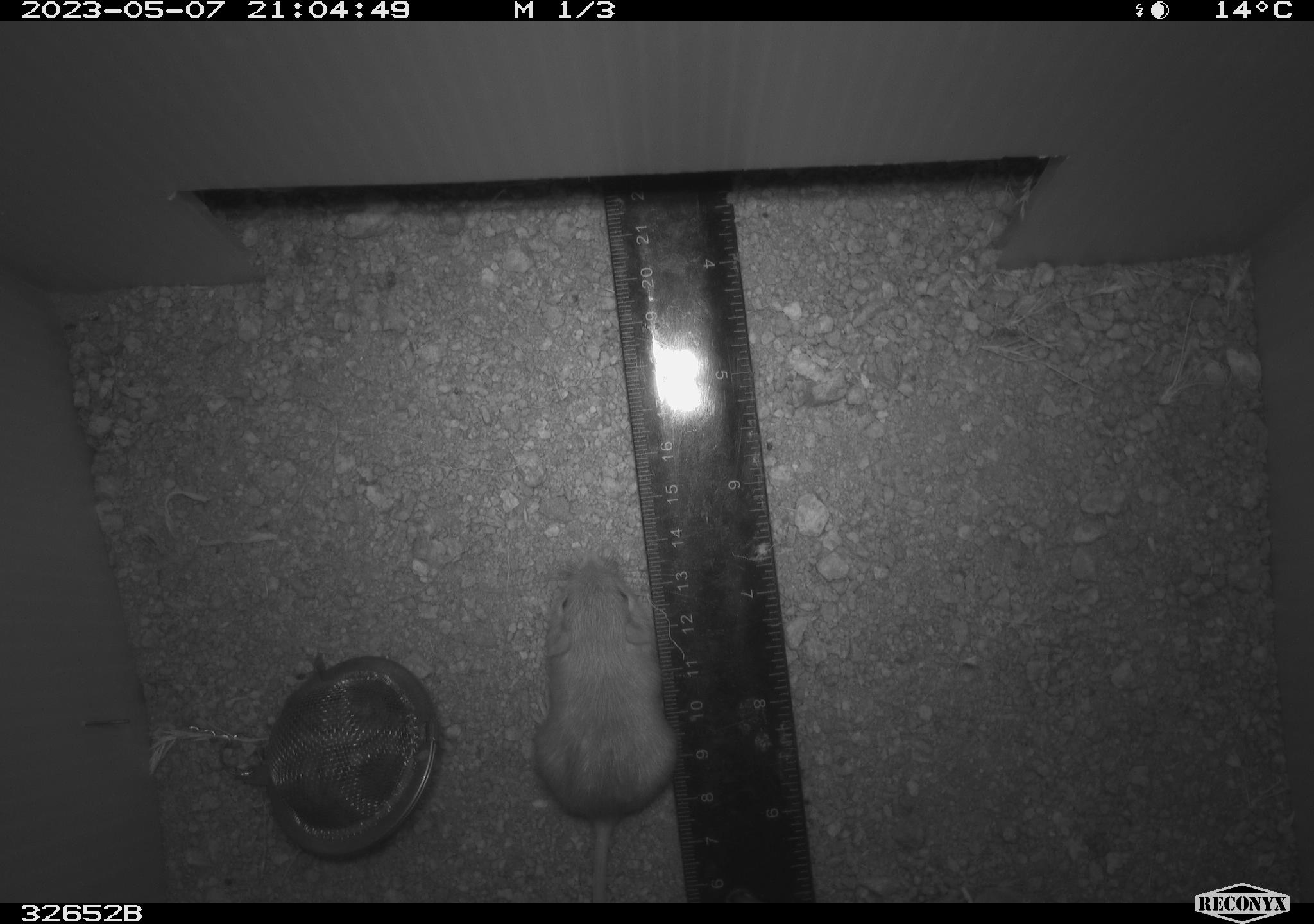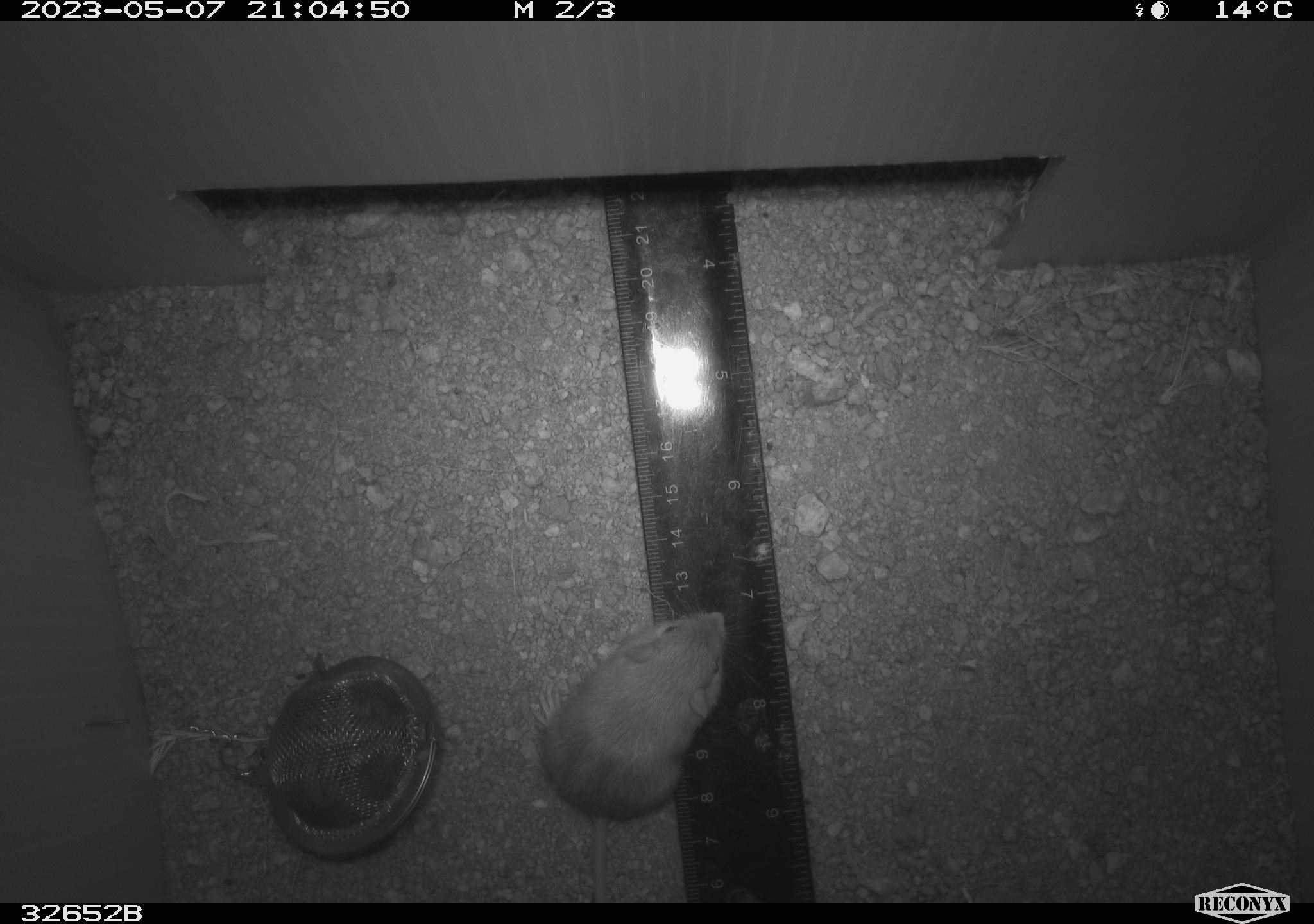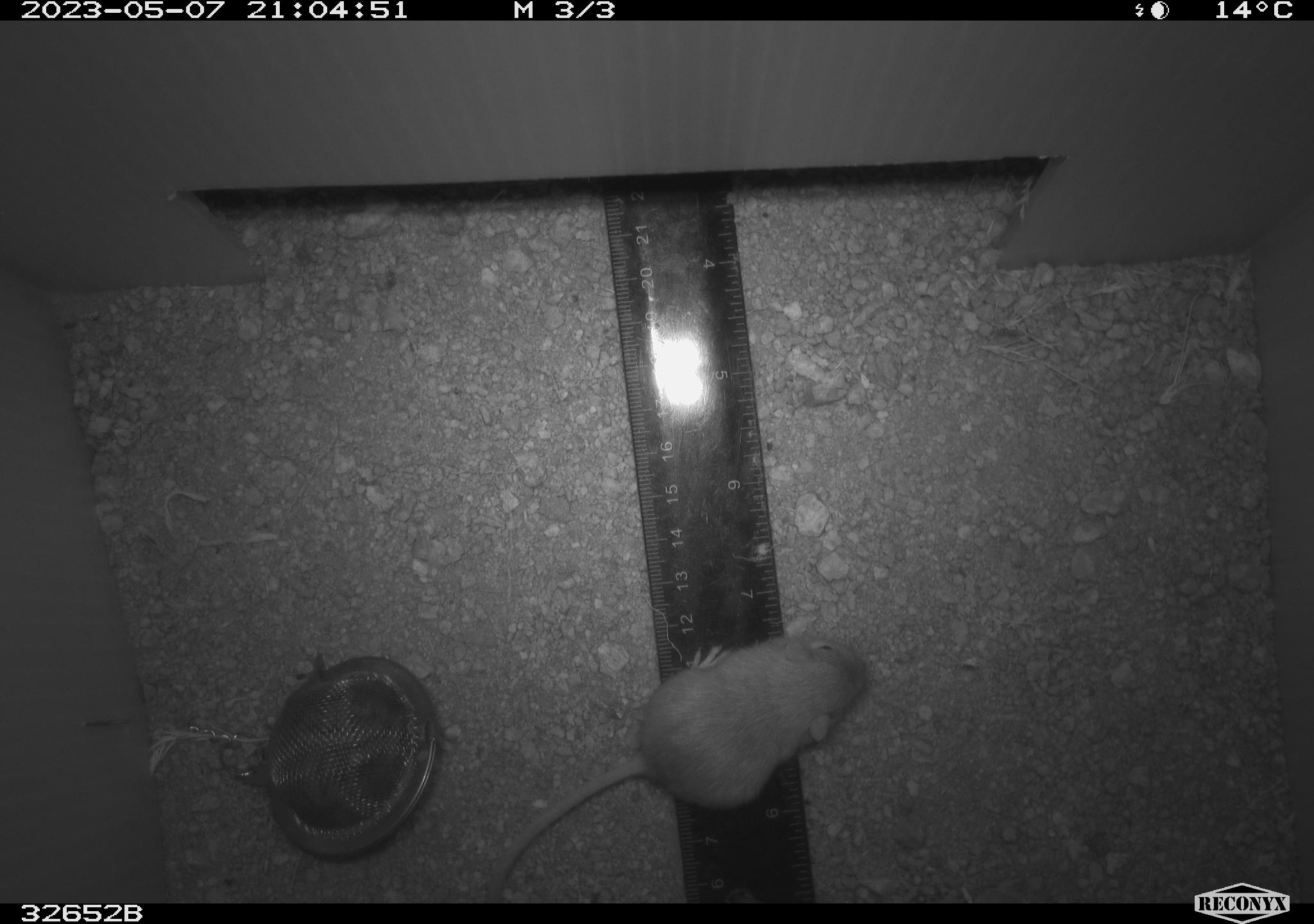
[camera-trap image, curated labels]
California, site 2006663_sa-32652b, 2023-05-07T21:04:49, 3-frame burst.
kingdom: Animalia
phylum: Chordata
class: Mammalia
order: Rodentia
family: Heteromyidae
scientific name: Heteromyidae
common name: kangaroo rats and pocket mice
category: heteromyidae family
Heteromyidae family (kangaroo rats and pocket mice) (Heteromyidae).